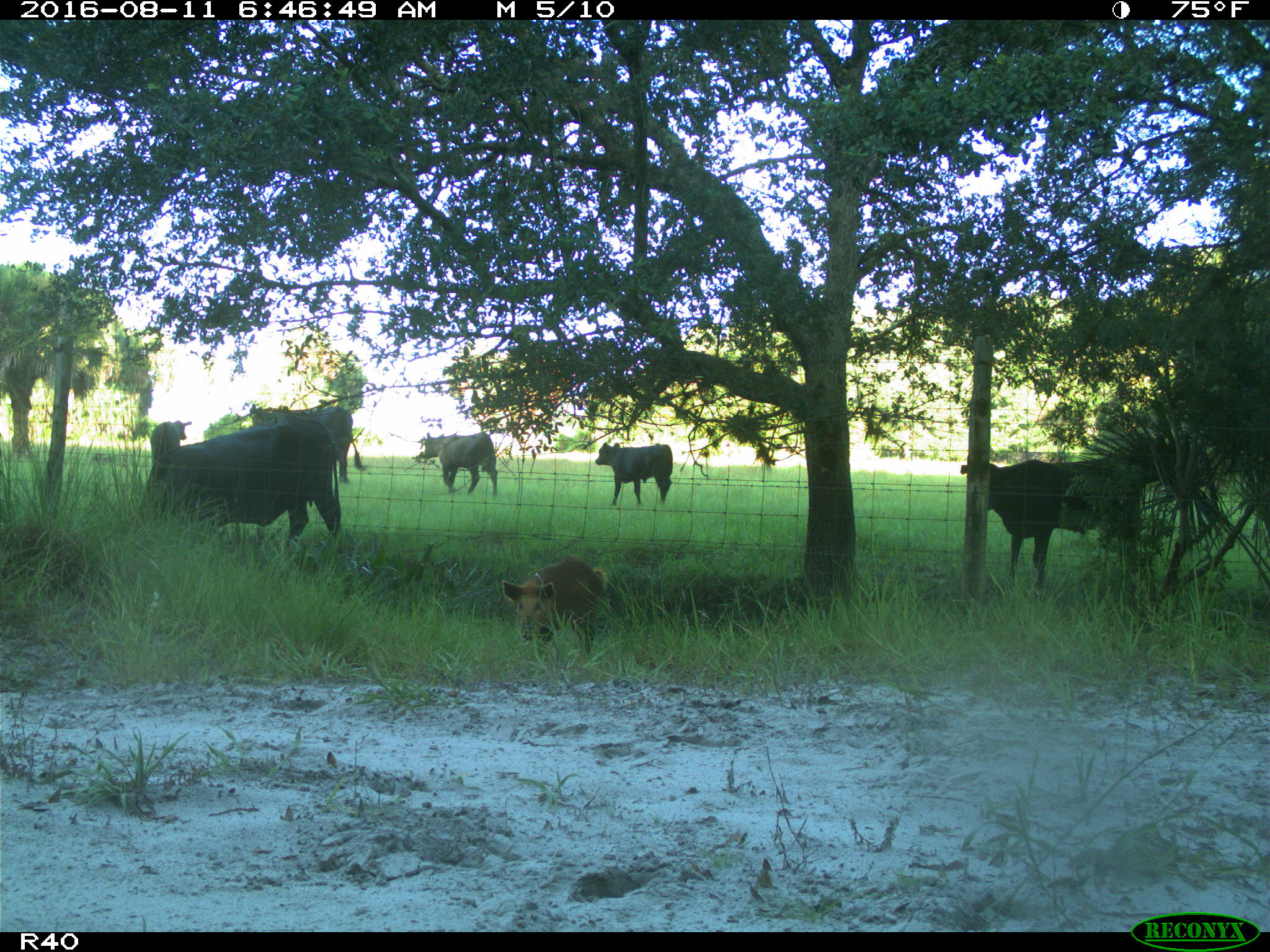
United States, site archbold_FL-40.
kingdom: Animalia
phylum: Chordata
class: Mammalia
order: Artiodactyla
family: Suidae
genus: Sus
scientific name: Sus scrofa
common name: wild boar